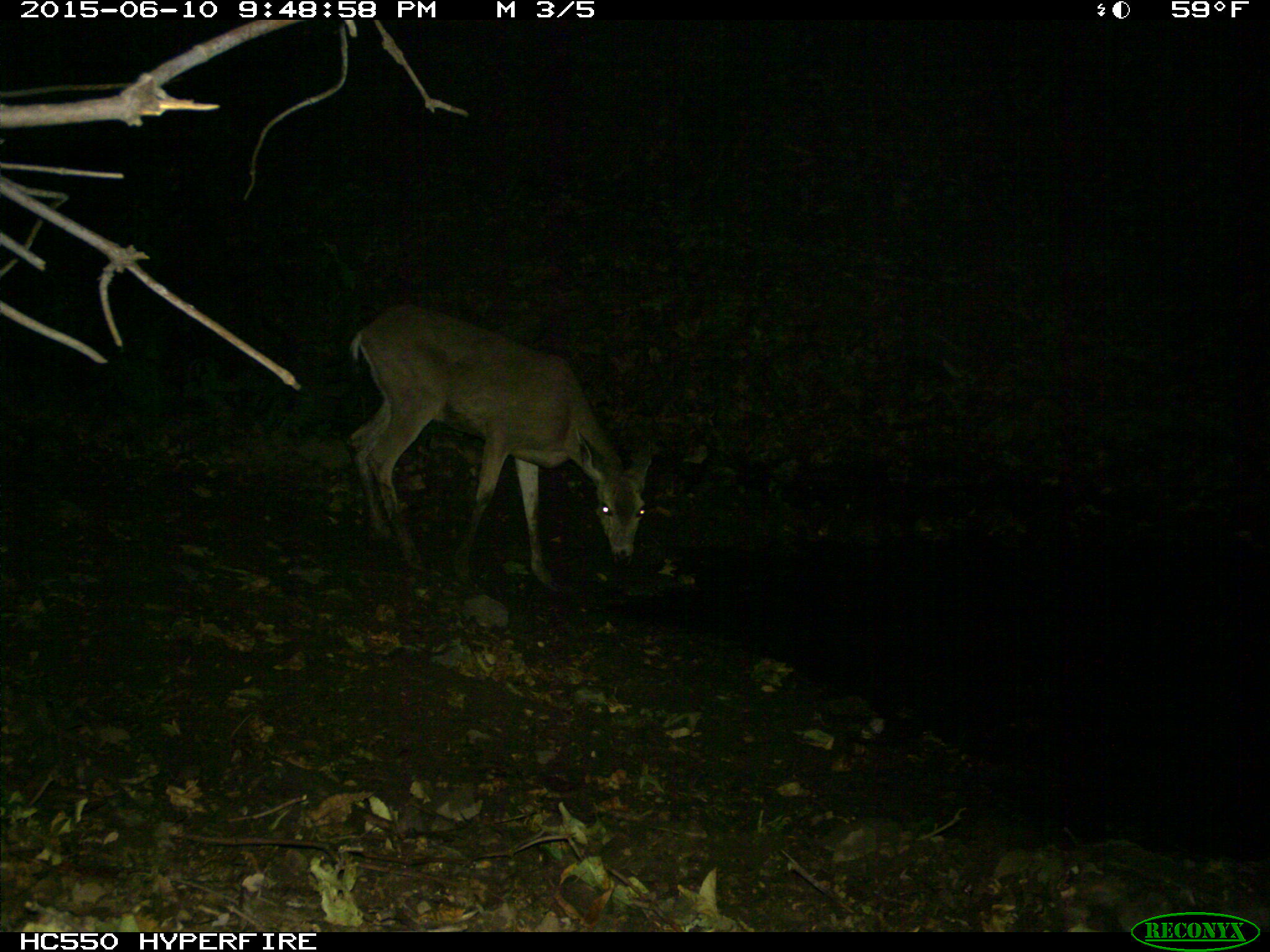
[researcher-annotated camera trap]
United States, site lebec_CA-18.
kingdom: Animalia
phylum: Chordata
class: Mammalia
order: Artiodactyla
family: Cervidae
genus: Odocoileus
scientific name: Odocoileus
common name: deer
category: unidentified deer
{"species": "unidentified deer (deer) (Odocoileus)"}